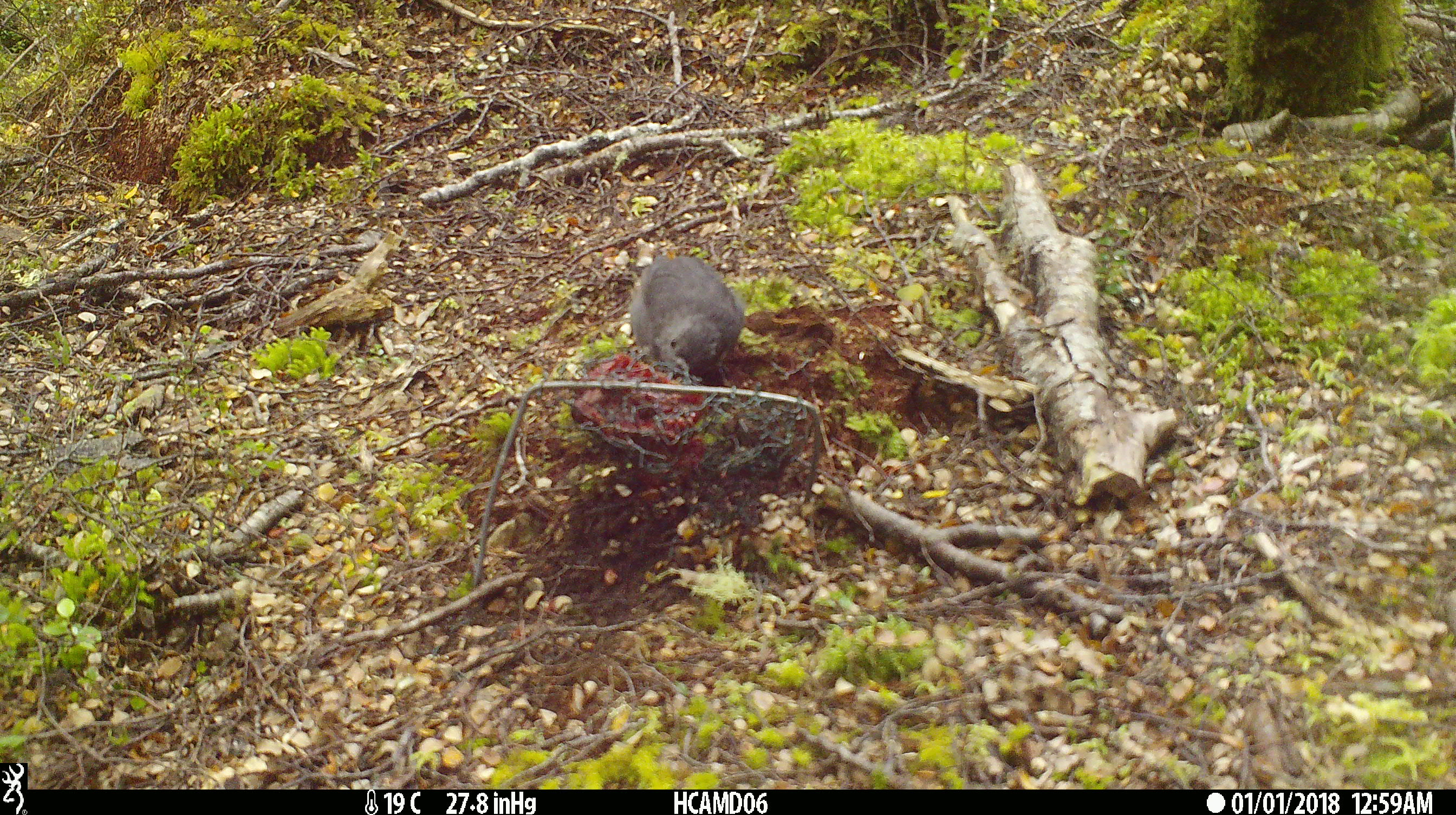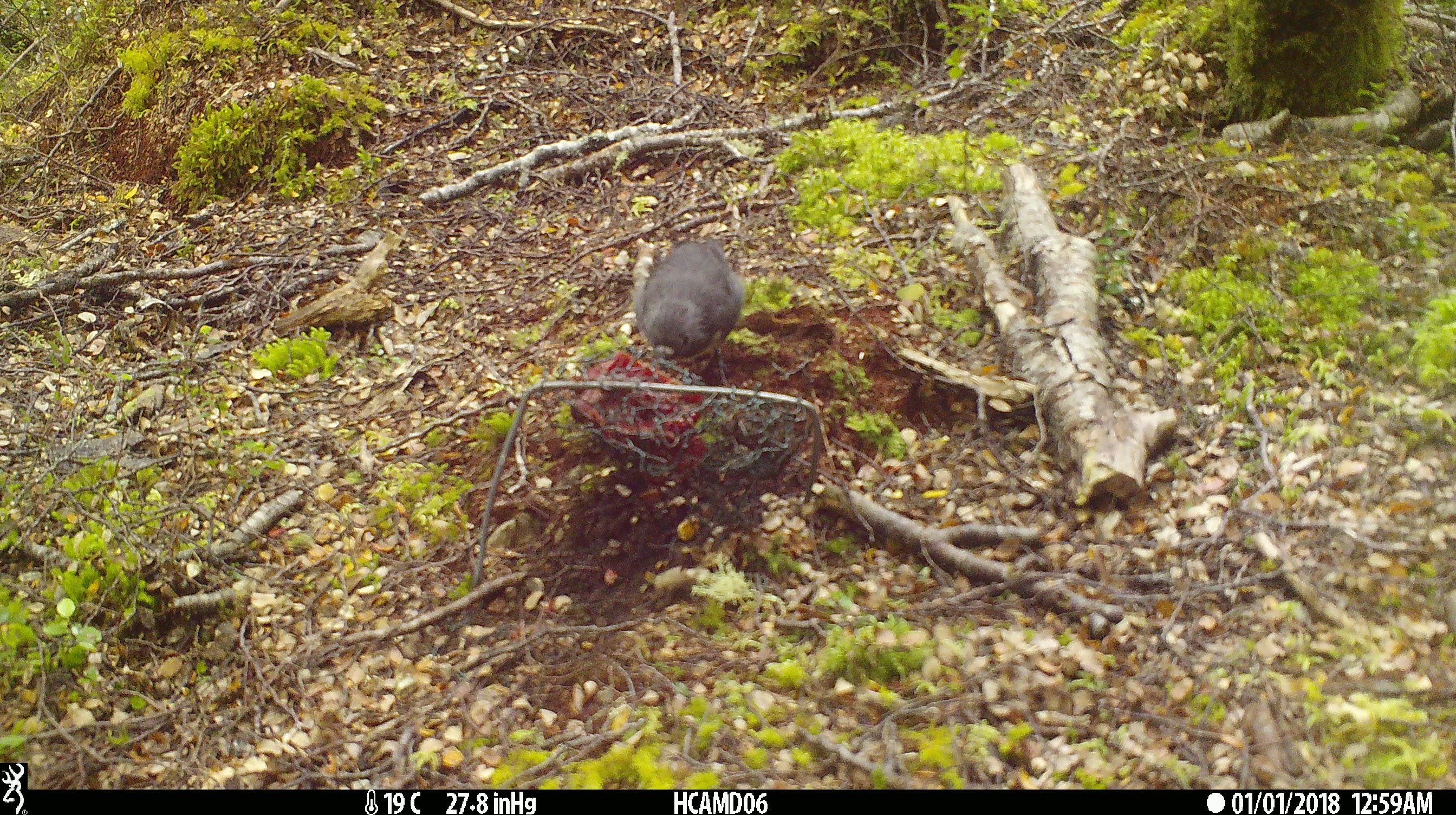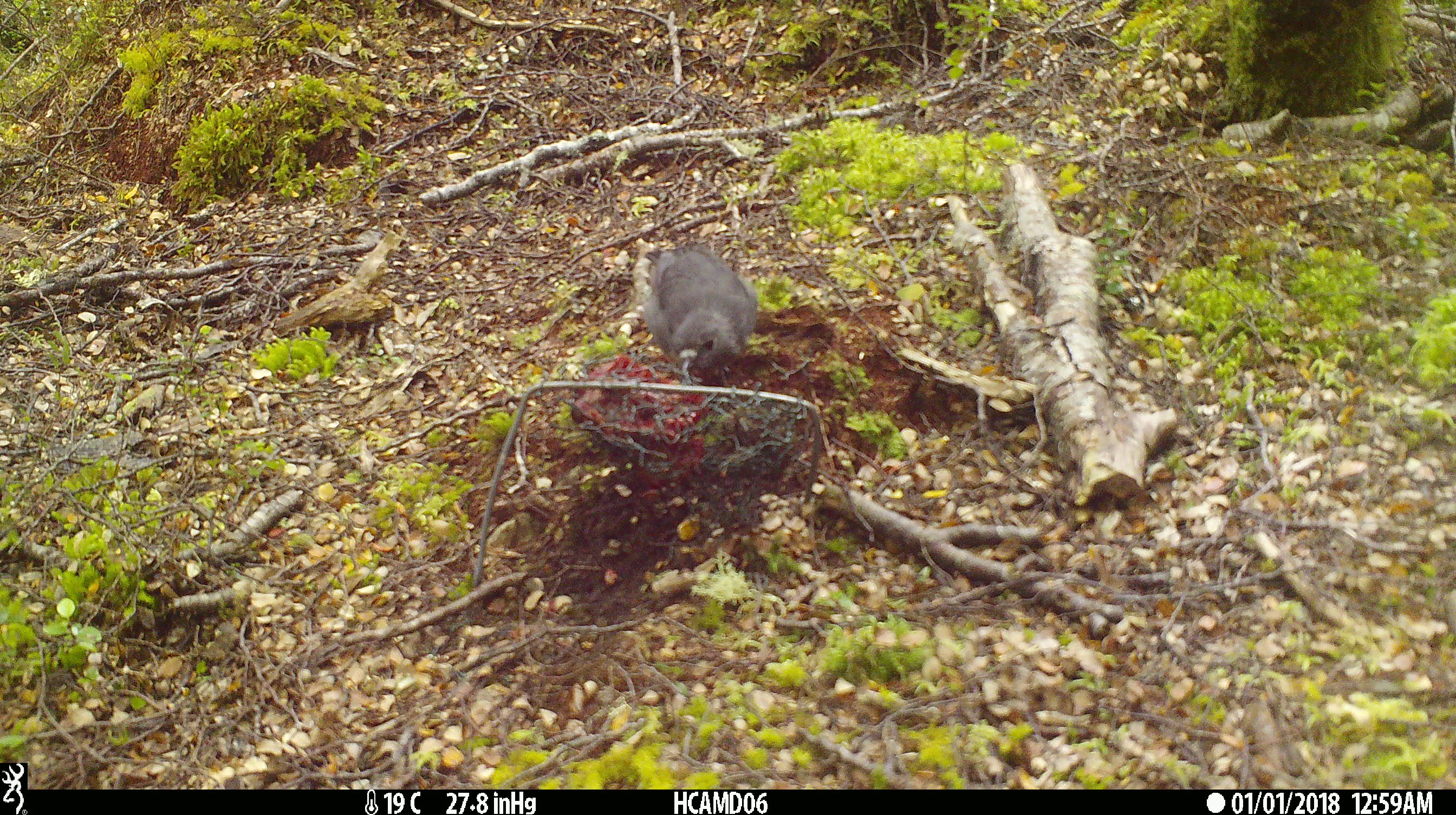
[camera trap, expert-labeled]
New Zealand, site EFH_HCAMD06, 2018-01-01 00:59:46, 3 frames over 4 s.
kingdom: Animalia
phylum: Chordata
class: Aves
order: Passeriformes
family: Petroicidae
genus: Petroica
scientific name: Petroica australis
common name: new zealand robin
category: robin